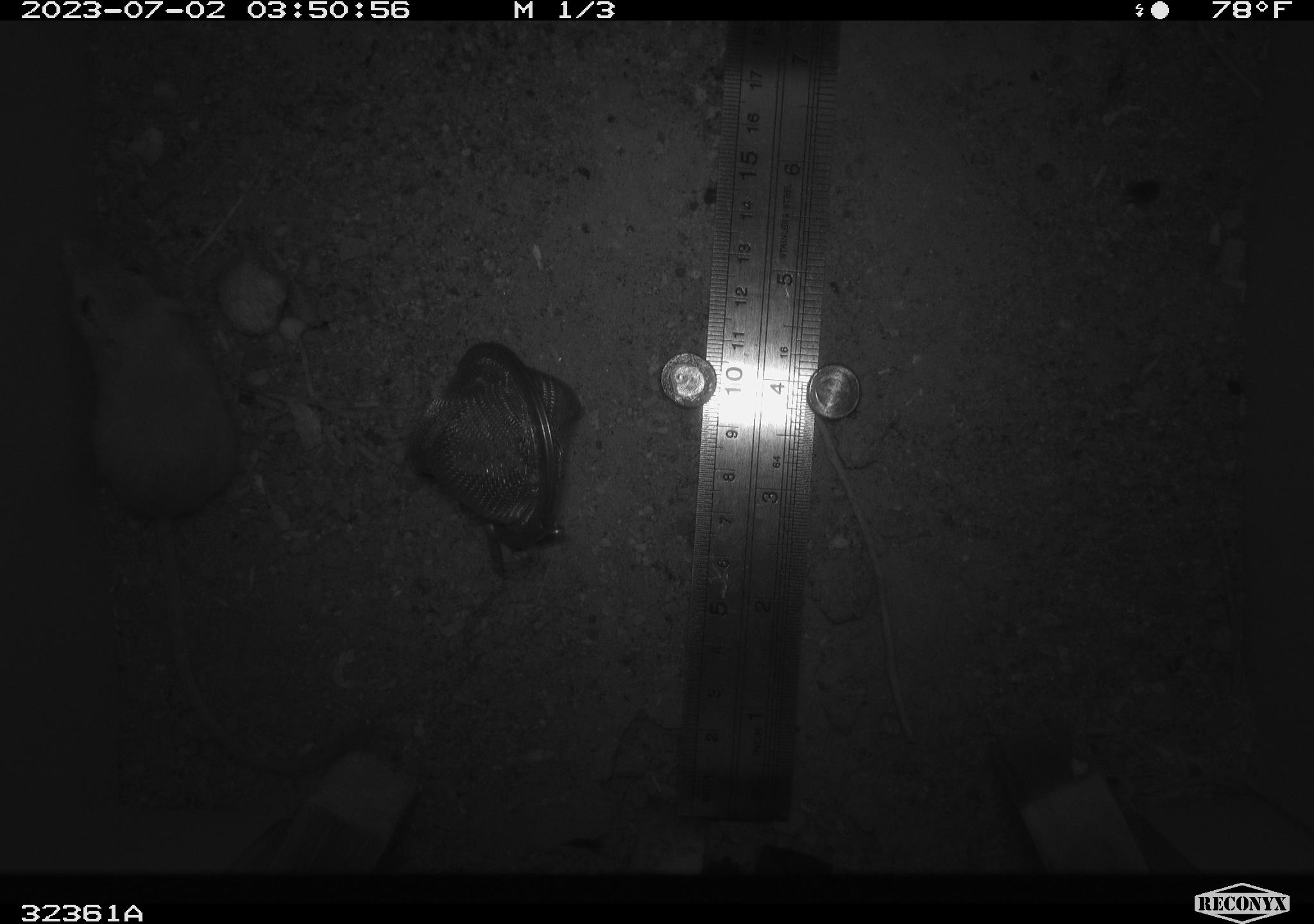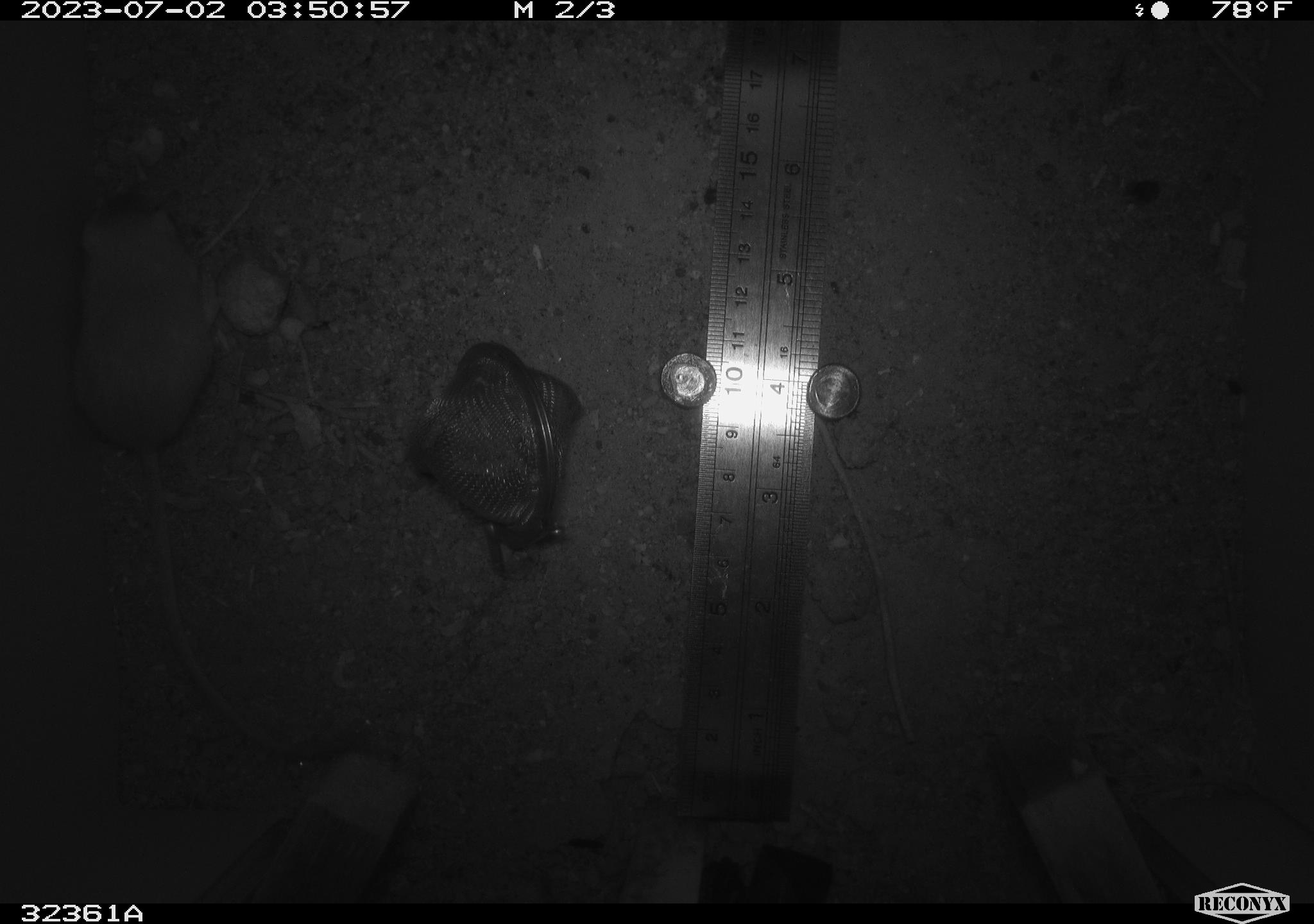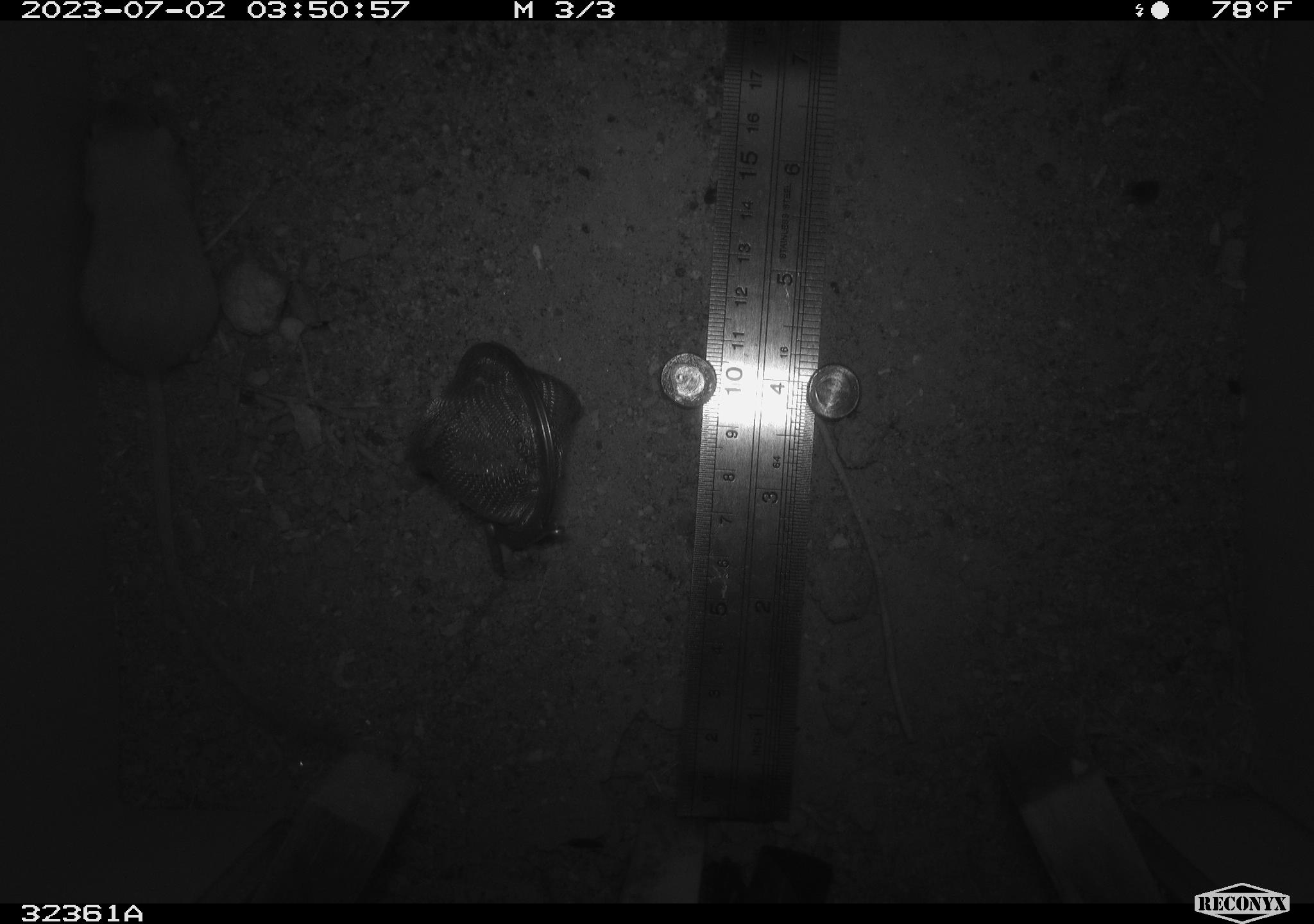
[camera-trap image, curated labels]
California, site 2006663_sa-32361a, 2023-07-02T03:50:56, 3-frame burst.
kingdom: Animalia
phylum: Chordata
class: Mammalia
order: Rodentia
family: Heteromyidae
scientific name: Heteromyidae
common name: kangaroo rats and pocket mice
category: heteromyidae family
Heteromyidae family (kangaroo rats and pocket mice) (Heteromyidae).